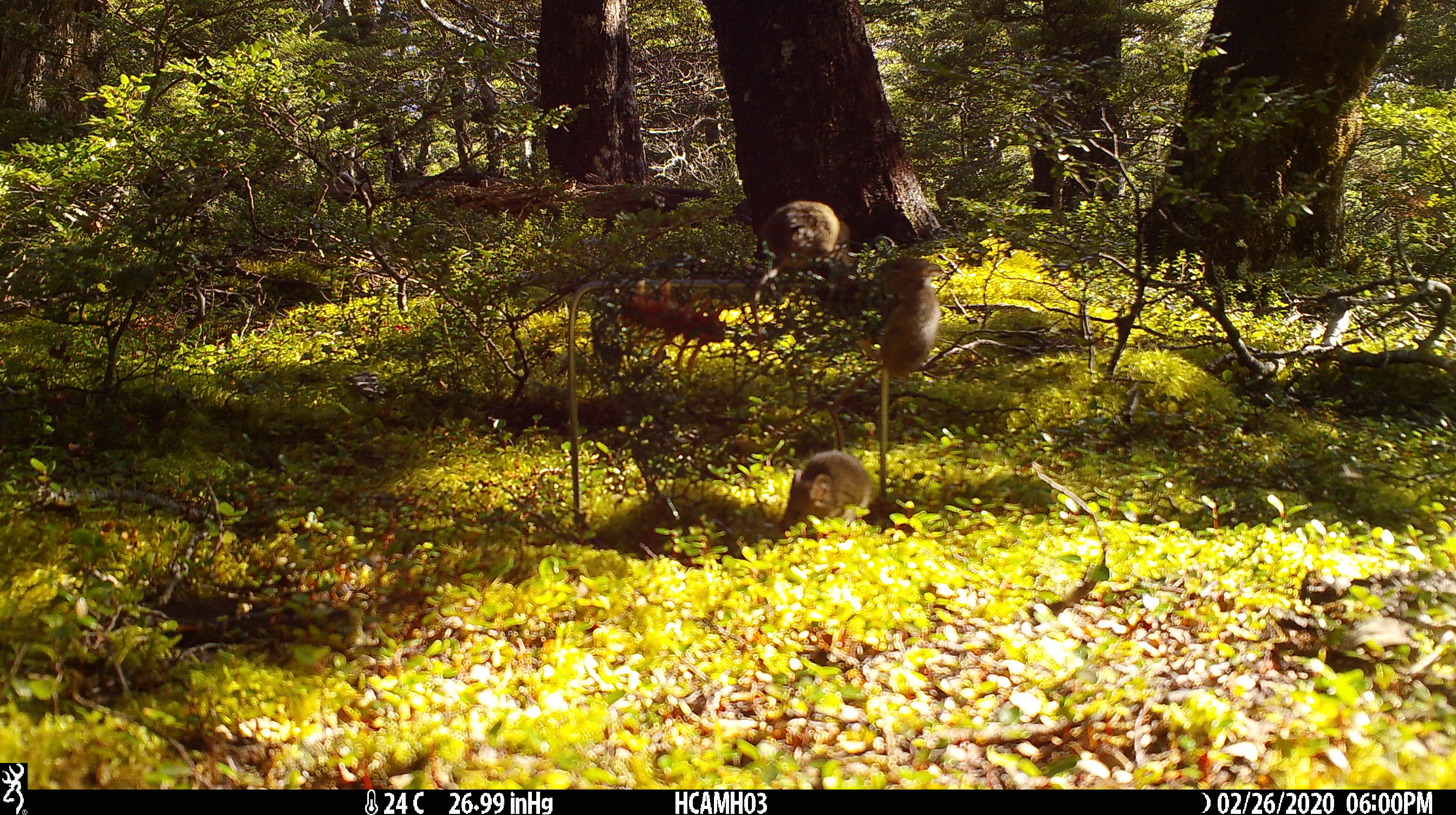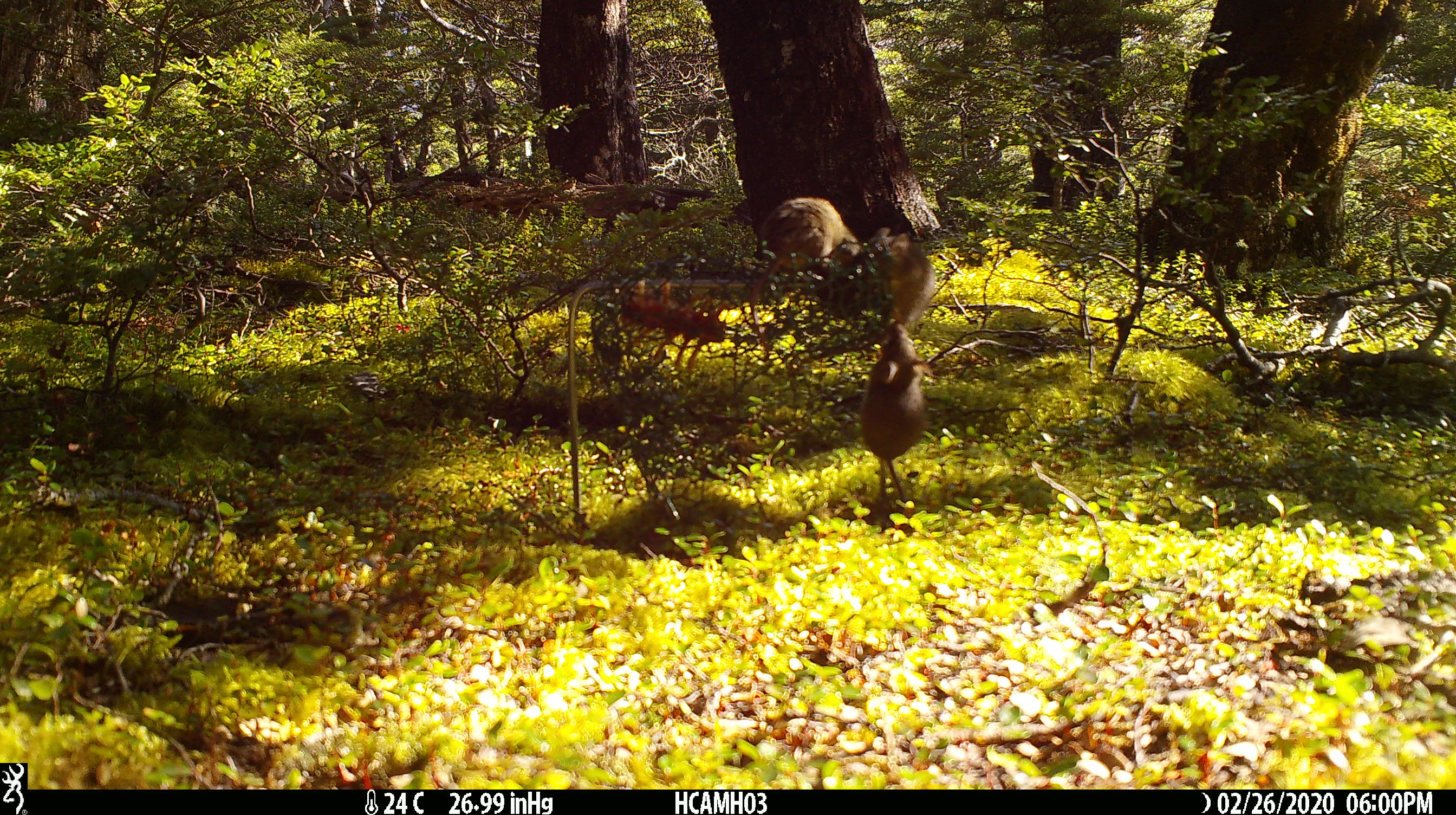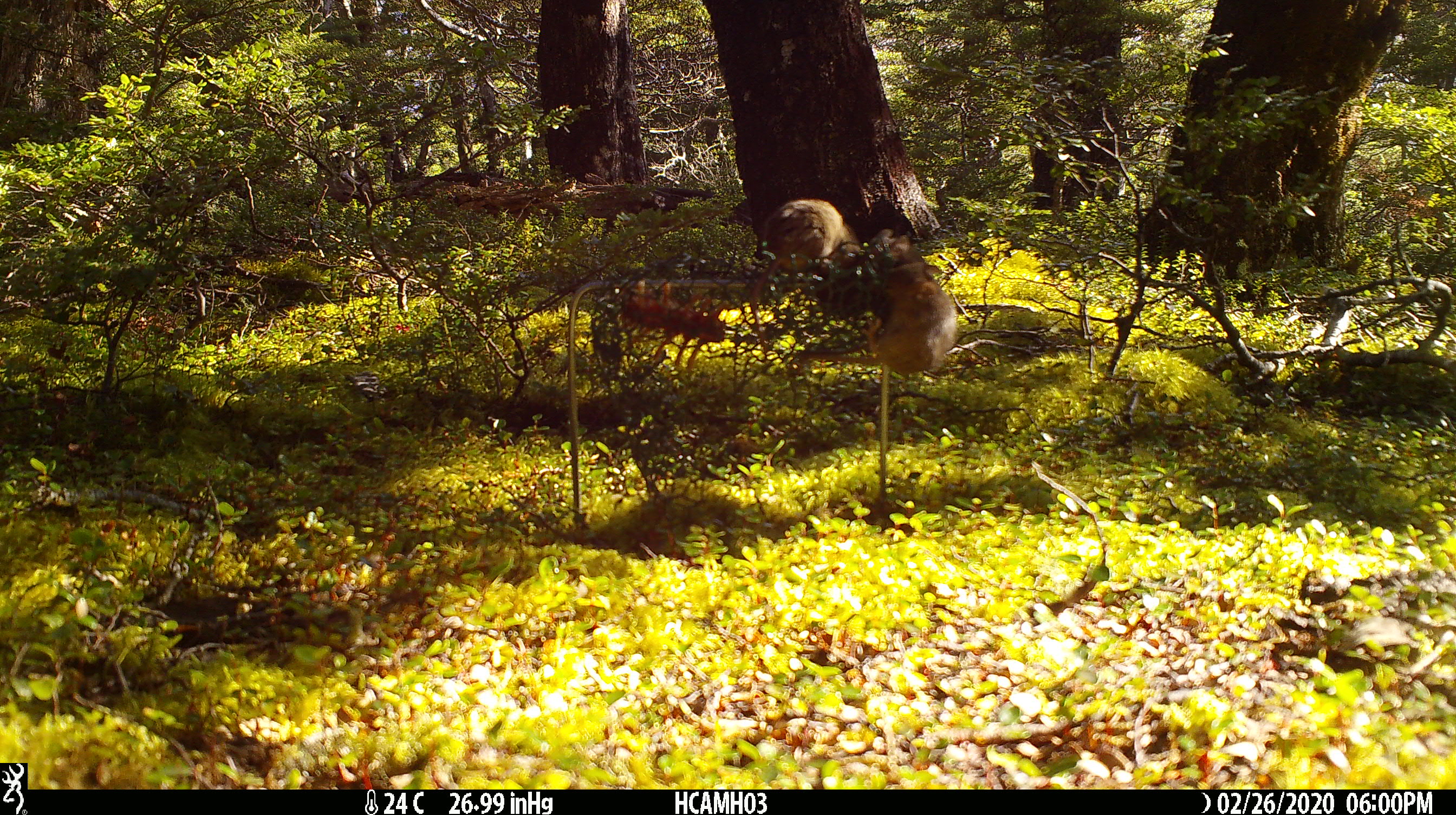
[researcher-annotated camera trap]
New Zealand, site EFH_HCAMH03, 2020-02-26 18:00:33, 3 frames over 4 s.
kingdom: Animalia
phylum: Chordata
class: Mammalia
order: Rodentia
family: Muridae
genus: Mus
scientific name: Mus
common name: mouse